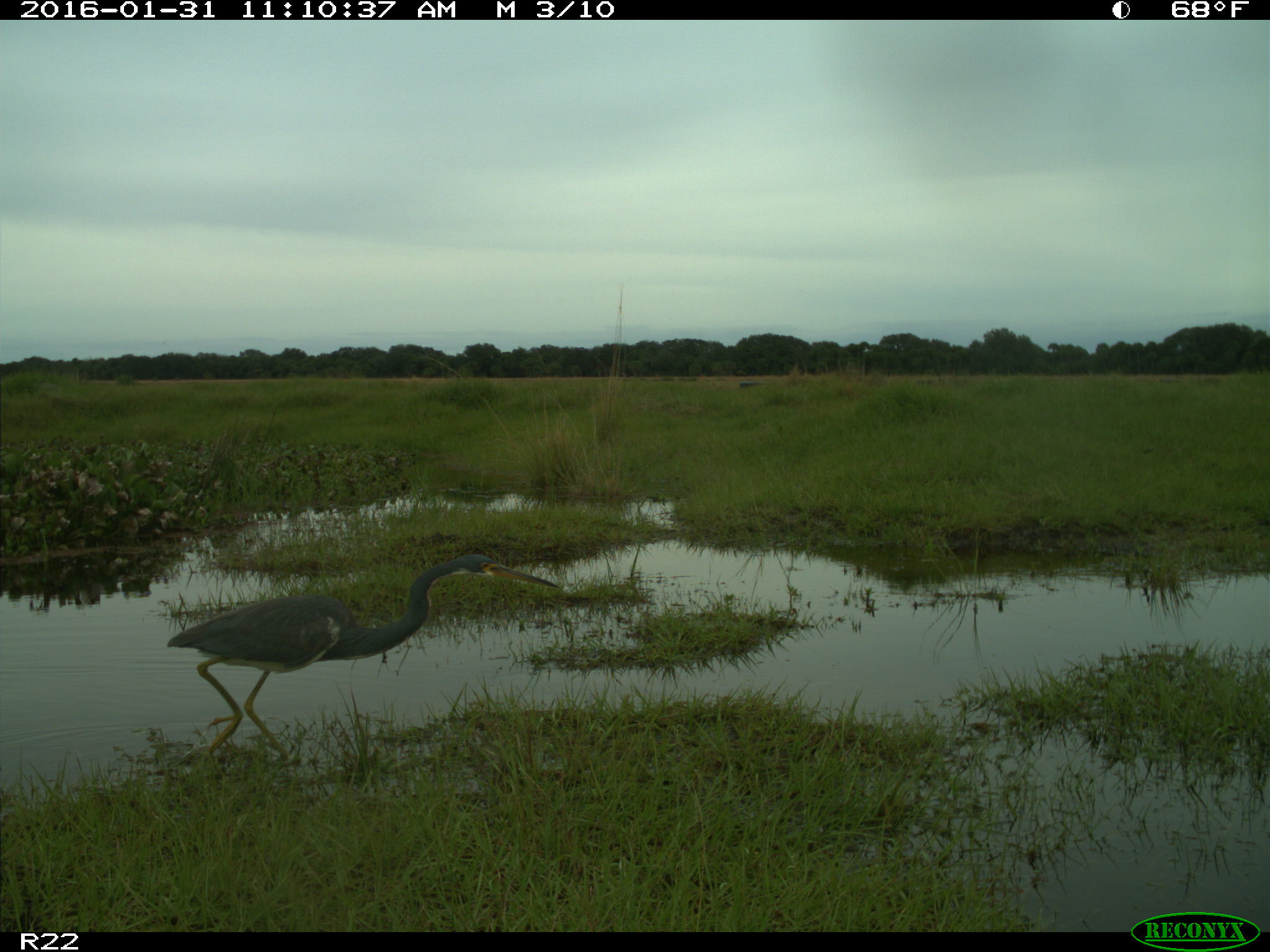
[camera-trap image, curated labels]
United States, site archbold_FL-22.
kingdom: Animalia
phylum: Chordata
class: Aves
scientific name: Aves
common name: birds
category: unidentified bird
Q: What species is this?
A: Unidentified bird (birds) (Aves).